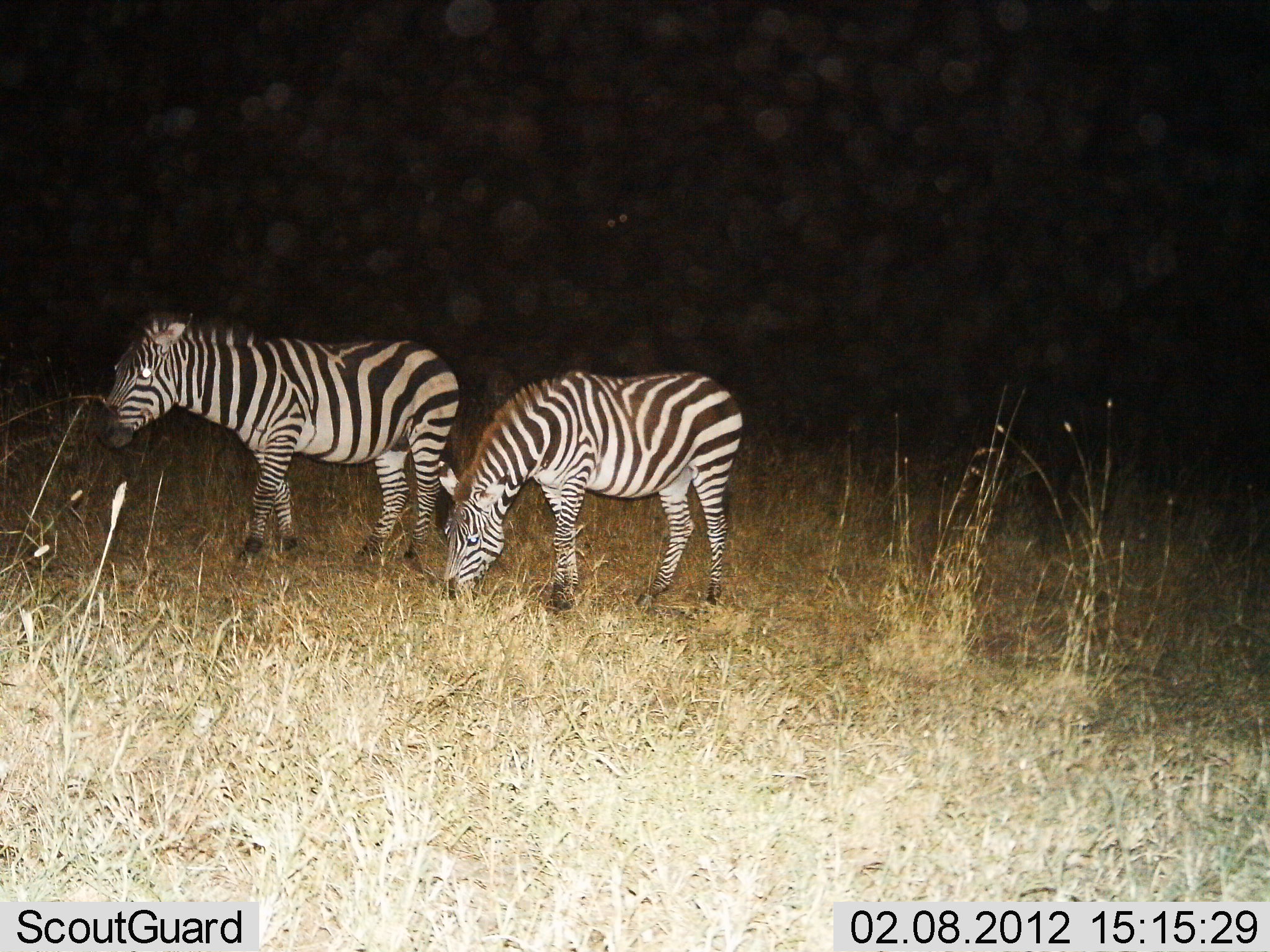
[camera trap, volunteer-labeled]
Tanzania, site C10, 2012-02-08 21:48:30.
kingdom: Animalia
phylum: Chordata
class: Mammalia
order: Perissodactyla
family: Equidae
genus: Equus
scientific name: Equus quagga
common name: plains zebra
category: zebra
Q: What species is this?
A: Zebra (plains zebra) (Equus quagga).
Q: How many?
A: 2.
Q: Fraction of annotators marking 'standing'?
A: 77%.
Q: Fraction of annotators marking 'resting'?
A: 4%.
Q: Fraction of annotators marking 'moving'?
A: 0%.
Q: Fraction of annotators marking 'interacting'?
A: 0%.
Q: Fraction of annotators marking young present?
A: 8%.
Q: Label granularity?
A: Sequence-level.